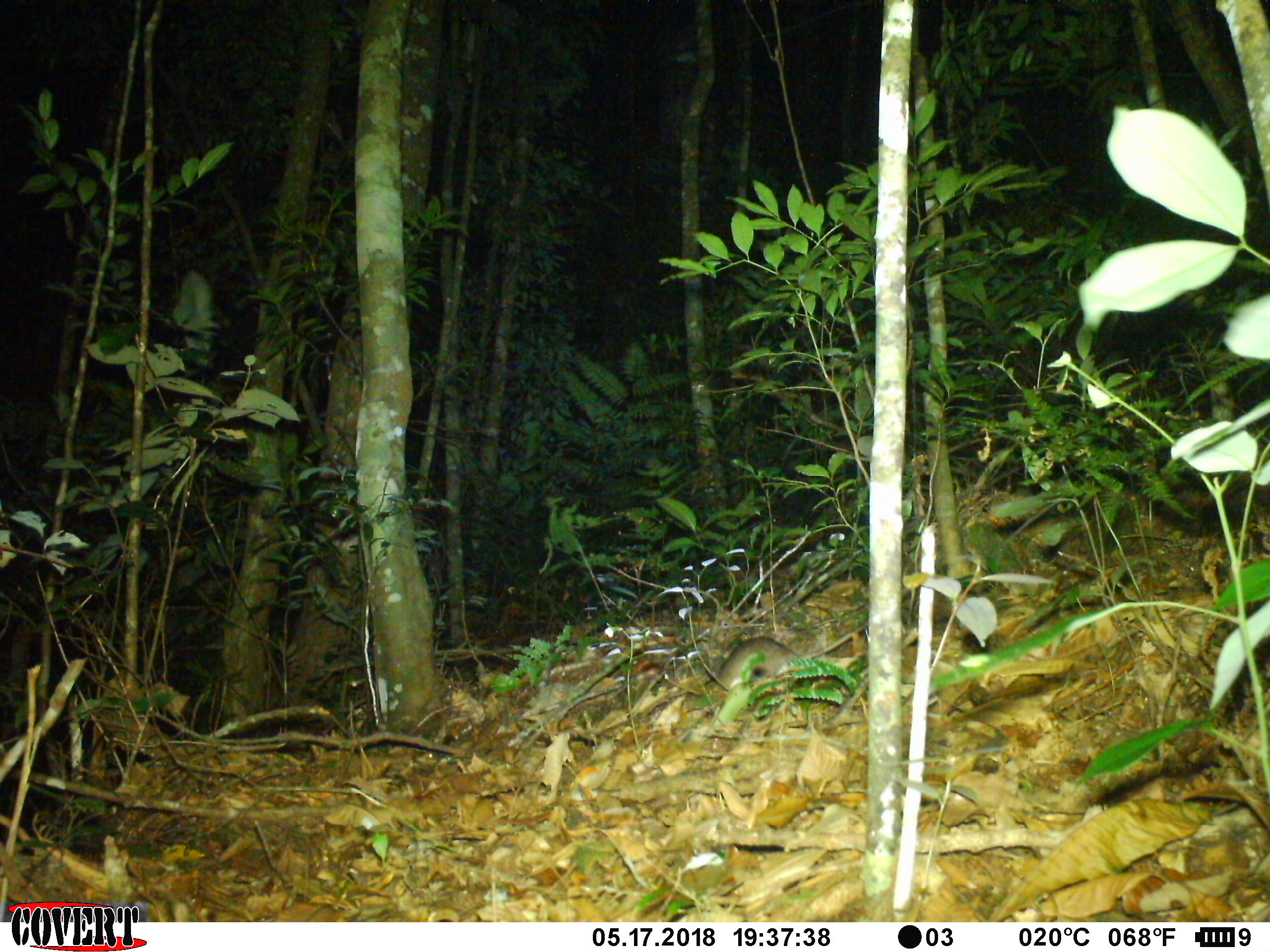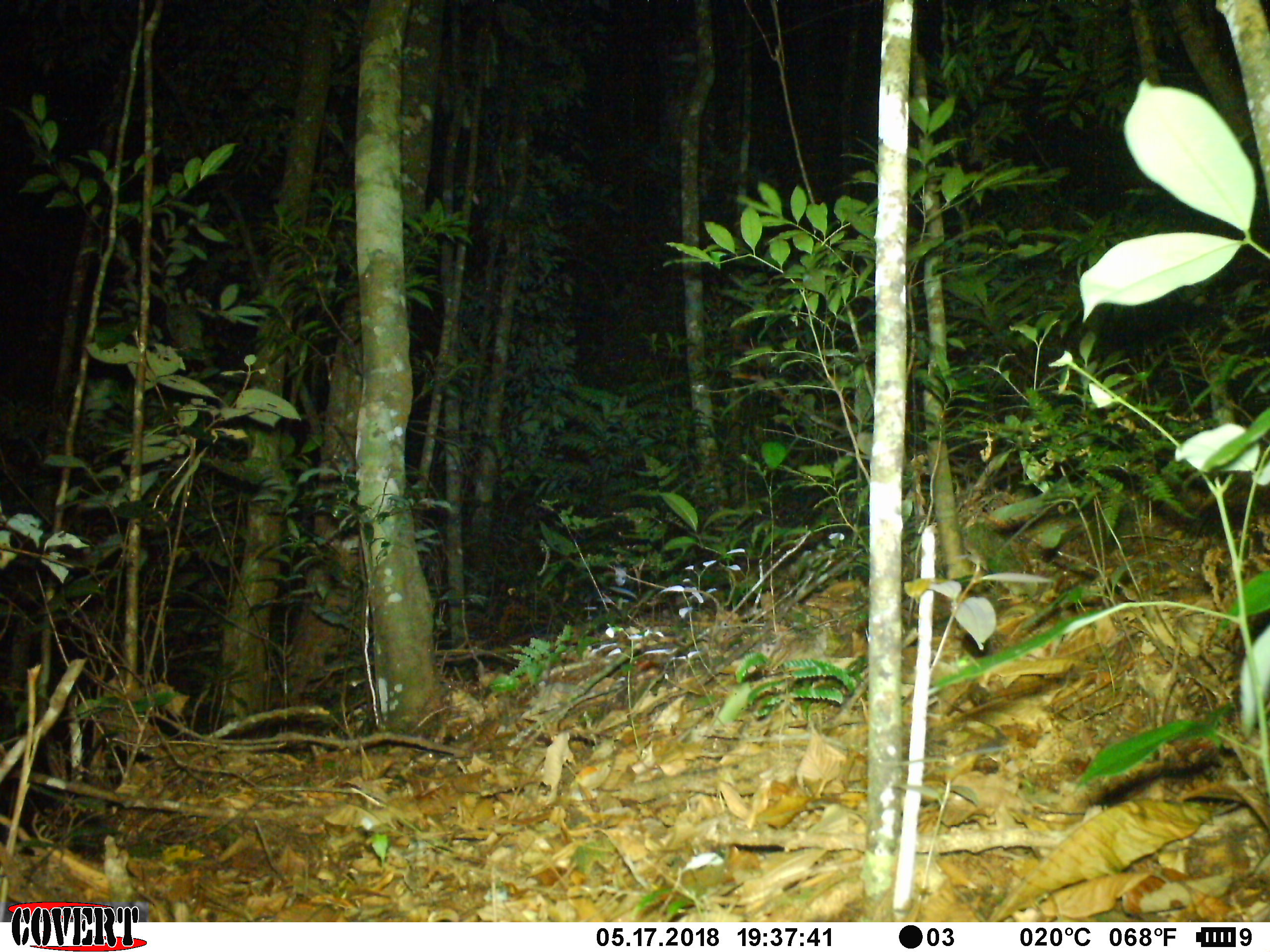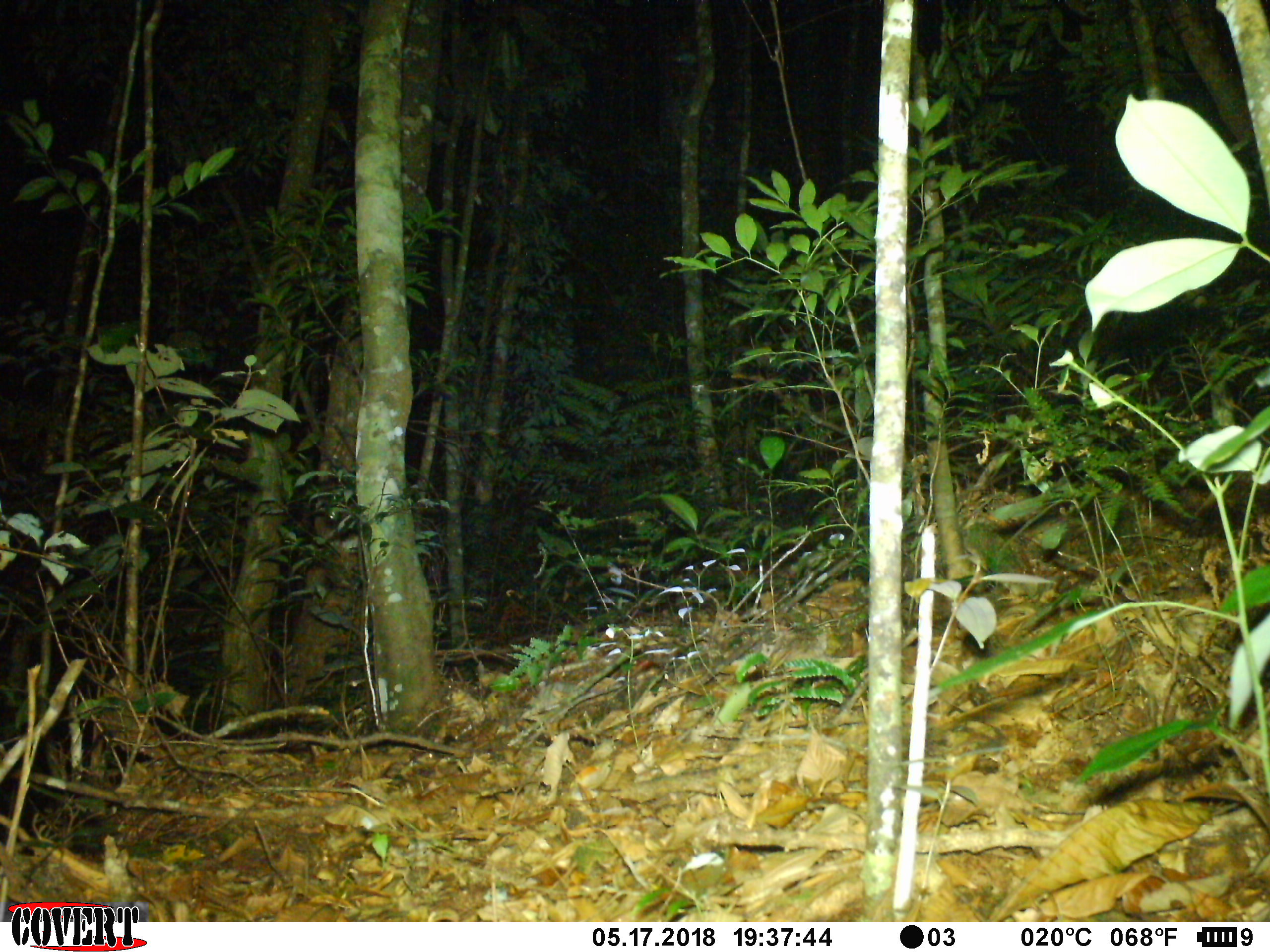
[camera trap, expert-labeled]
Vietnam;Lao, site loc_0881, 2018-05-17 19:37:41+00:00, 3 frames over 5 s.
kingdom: Animalia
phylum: Chordata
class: Mammalia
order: Rodentia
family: Muridae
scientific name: Muridae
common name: old-world mice and rats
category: unidentified murid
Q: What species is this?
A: Unidentified murid (old-world mice and rats) (Muridae).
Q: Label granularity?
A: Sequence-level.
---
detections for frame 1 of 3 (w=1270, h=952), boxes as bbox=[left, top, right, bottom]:
unidentified murid: bbox=[705, 621, 869, 702]